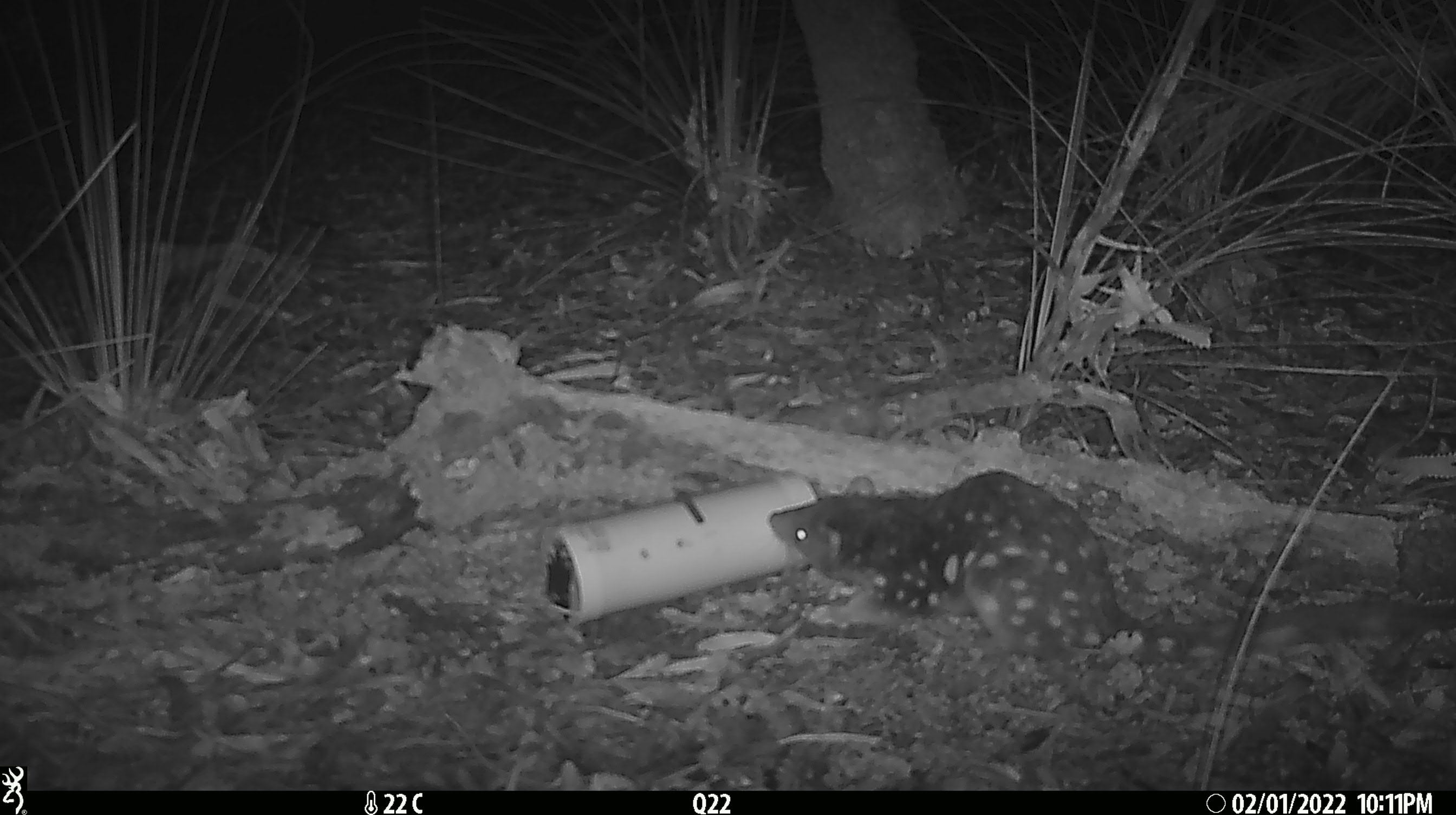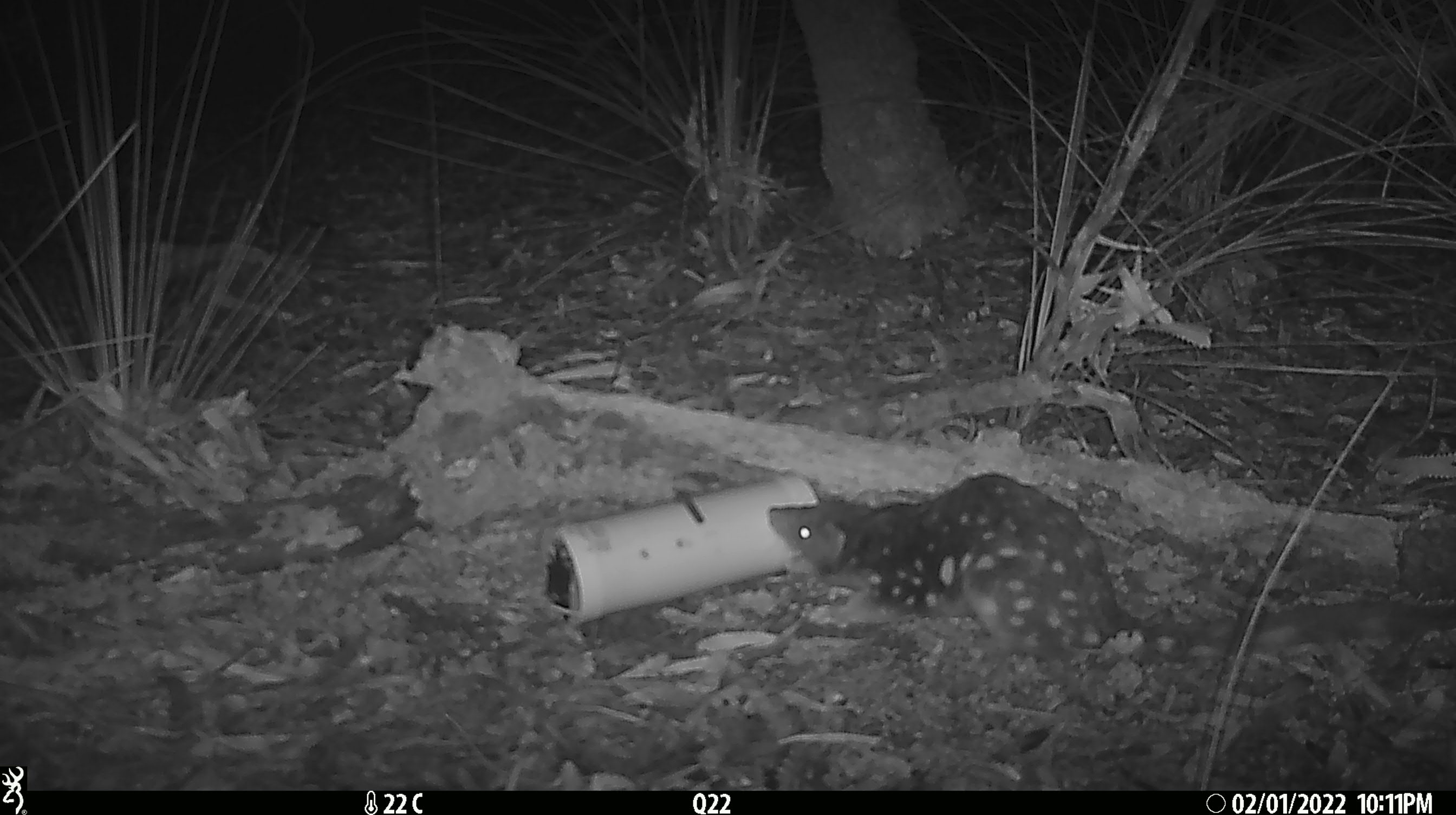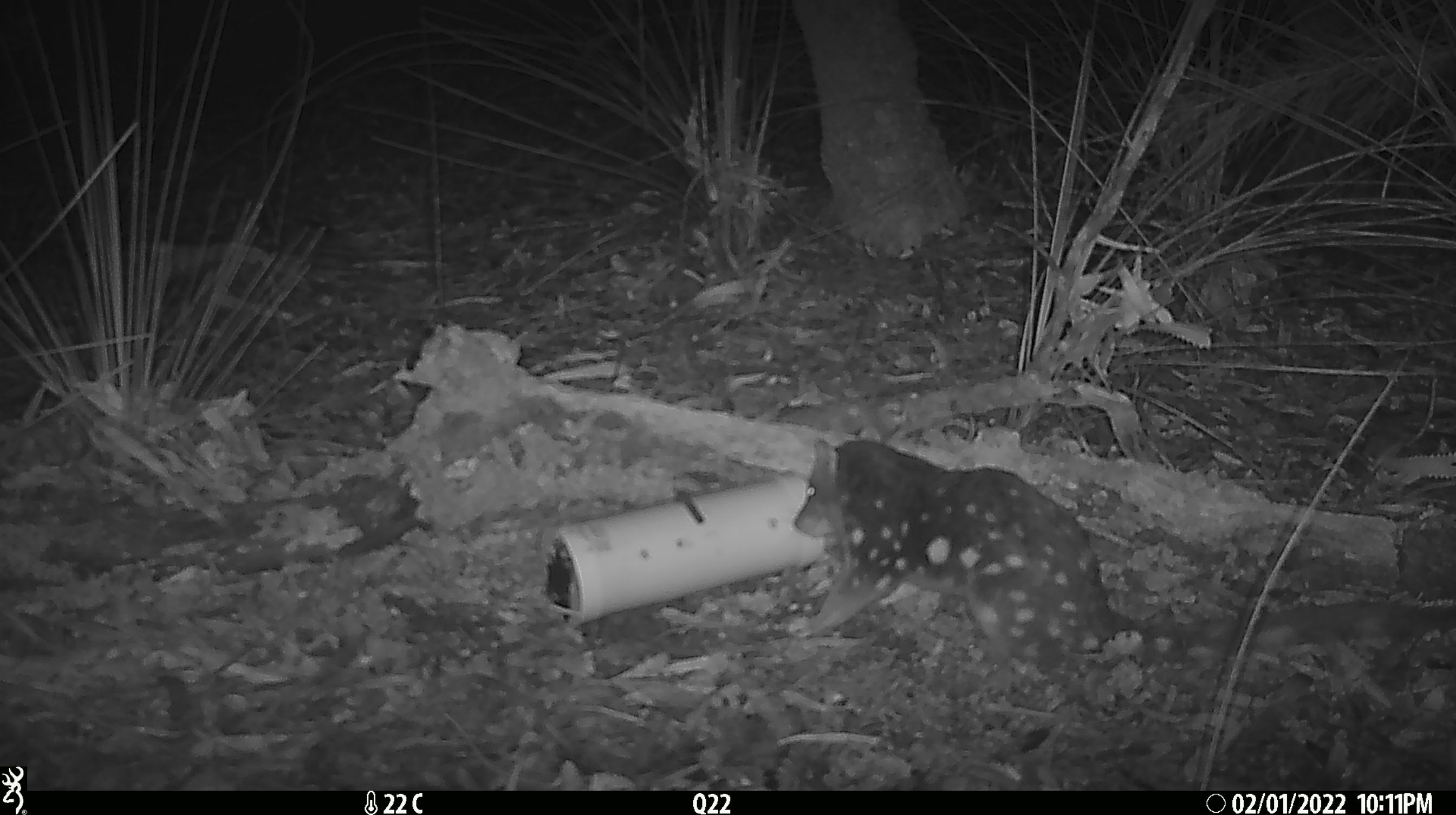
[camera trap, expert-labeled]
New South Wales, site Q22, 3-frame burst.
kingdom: Animalia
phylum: Chordata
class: Mammalia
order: Dasyuromorphia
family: Dasyuridae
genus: Dasyurus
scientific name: Dasyurus maculatus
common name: spotted-tailed quoll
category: quoll